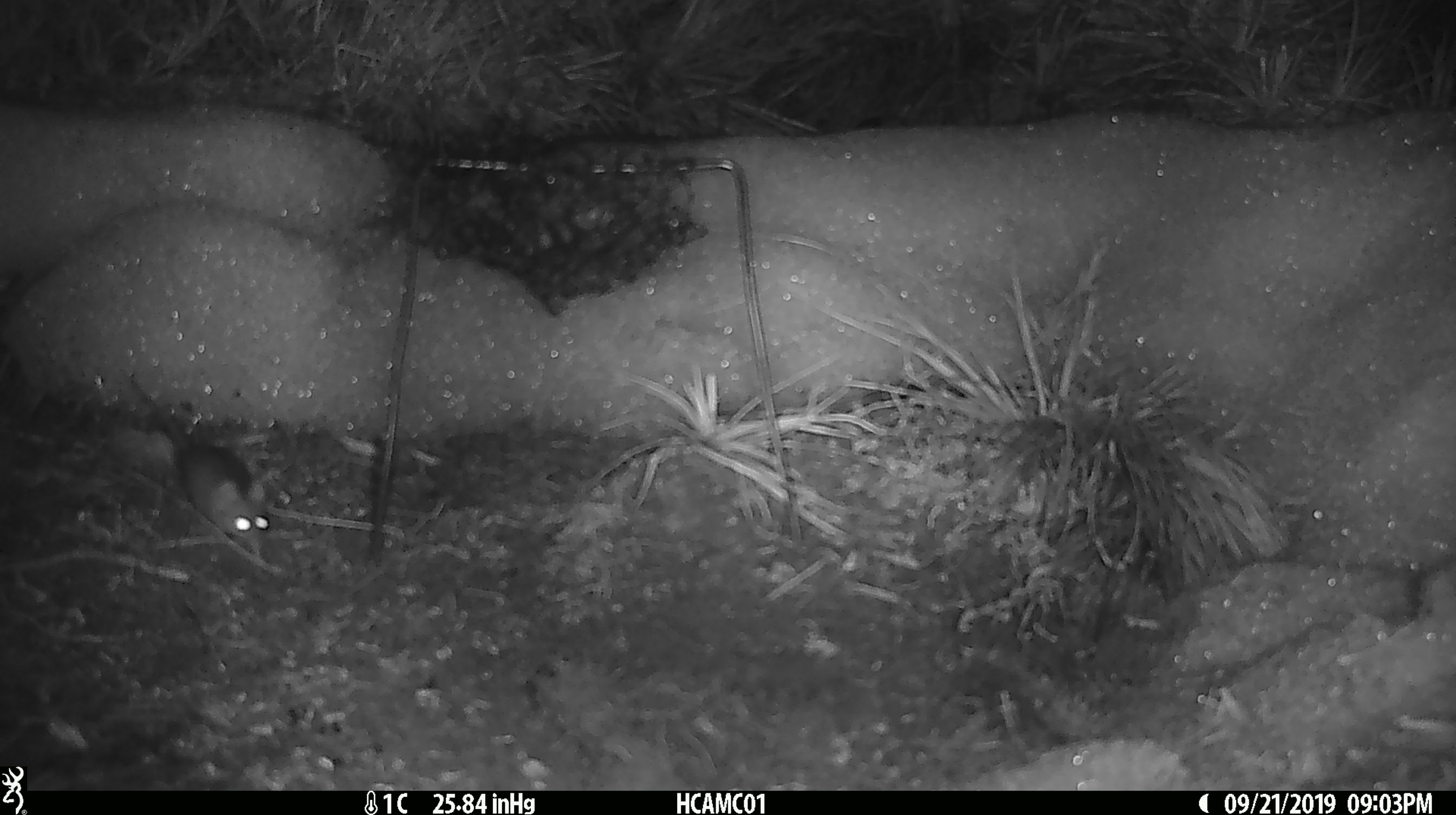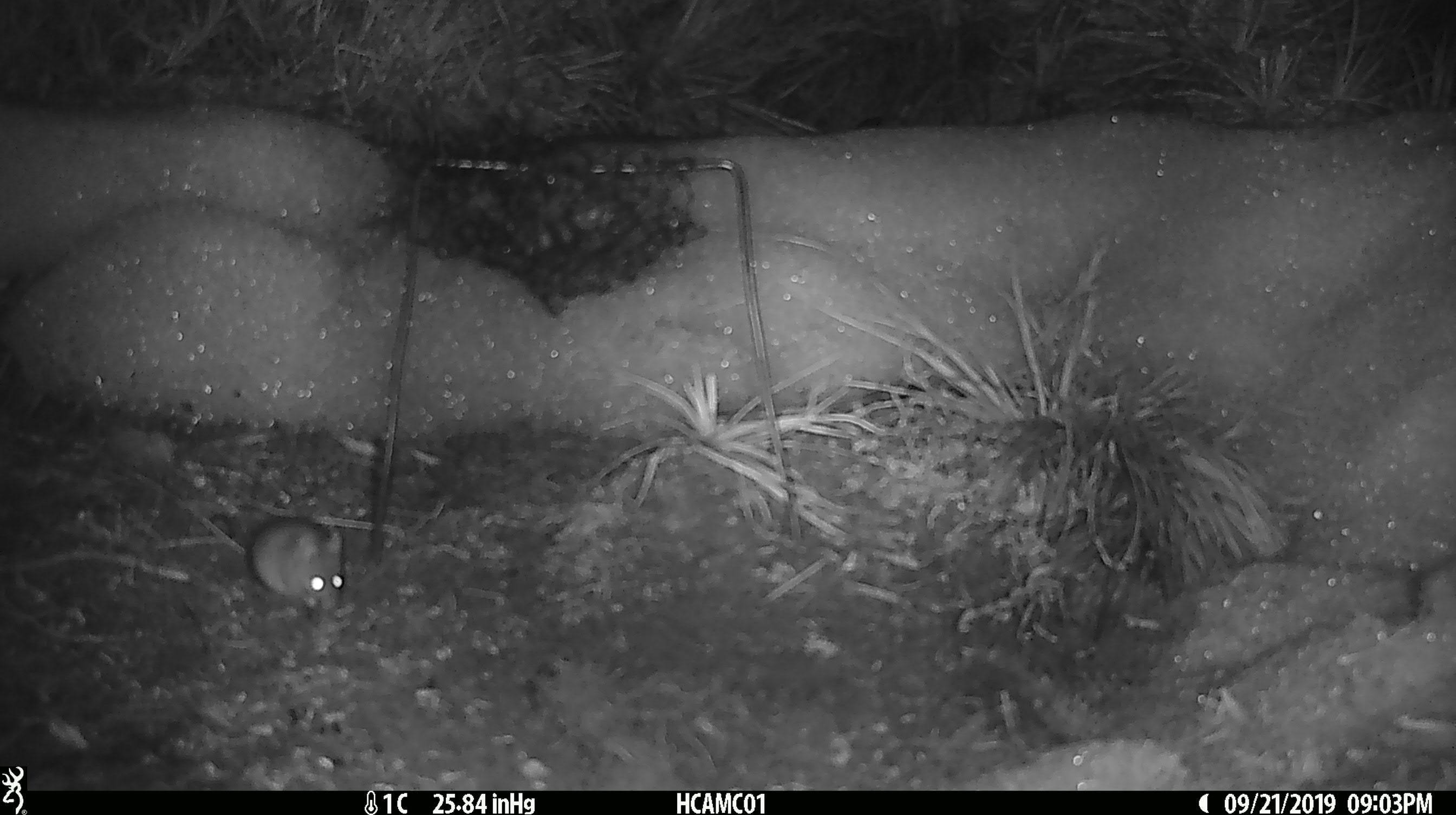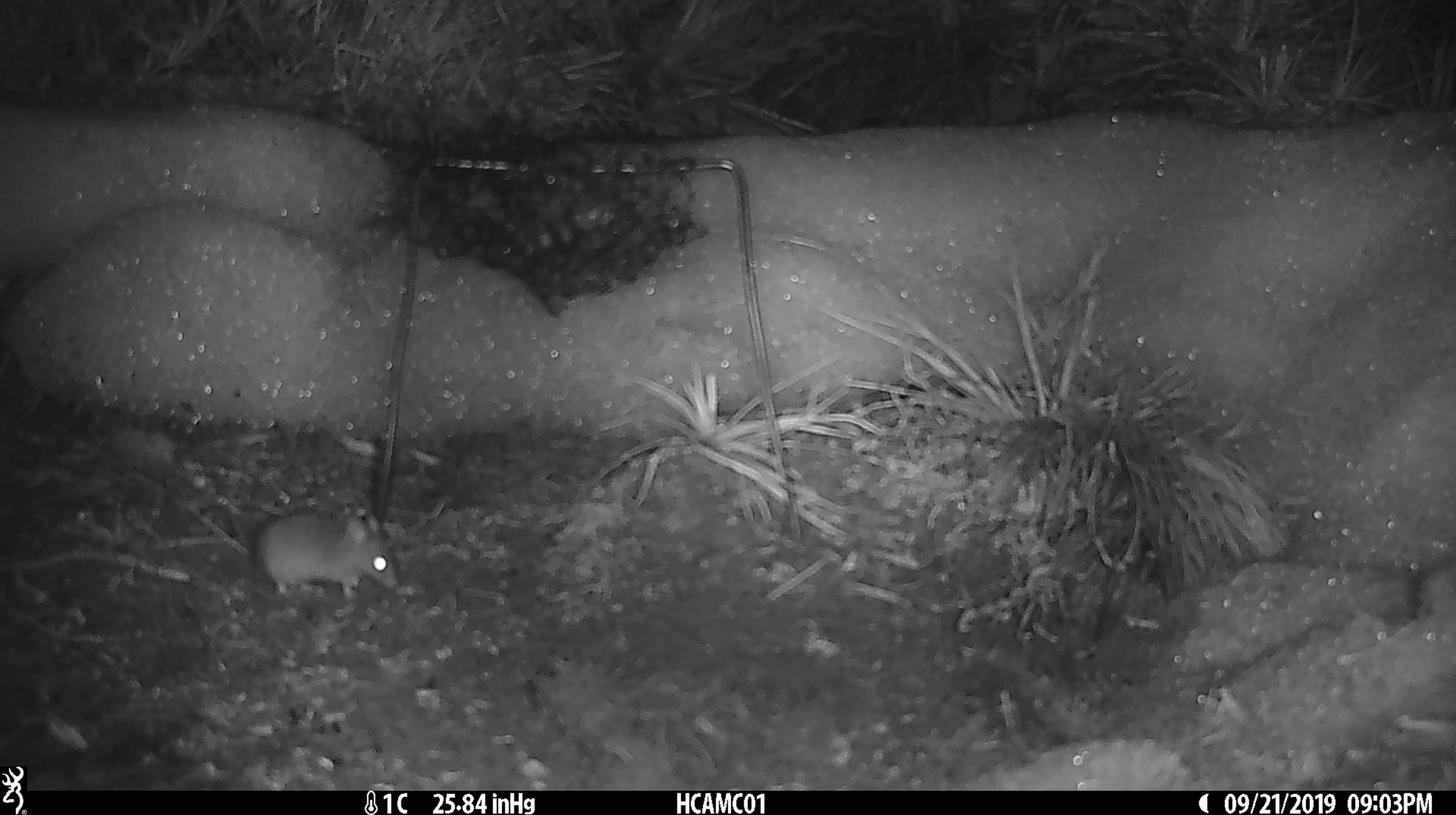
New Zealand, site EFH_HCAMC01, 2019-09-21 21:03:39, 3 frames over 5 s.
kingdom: Animalia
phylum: Chordata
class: Mammalia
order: Rodentia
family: Muridae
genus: Mus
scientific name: Mus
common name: mouse